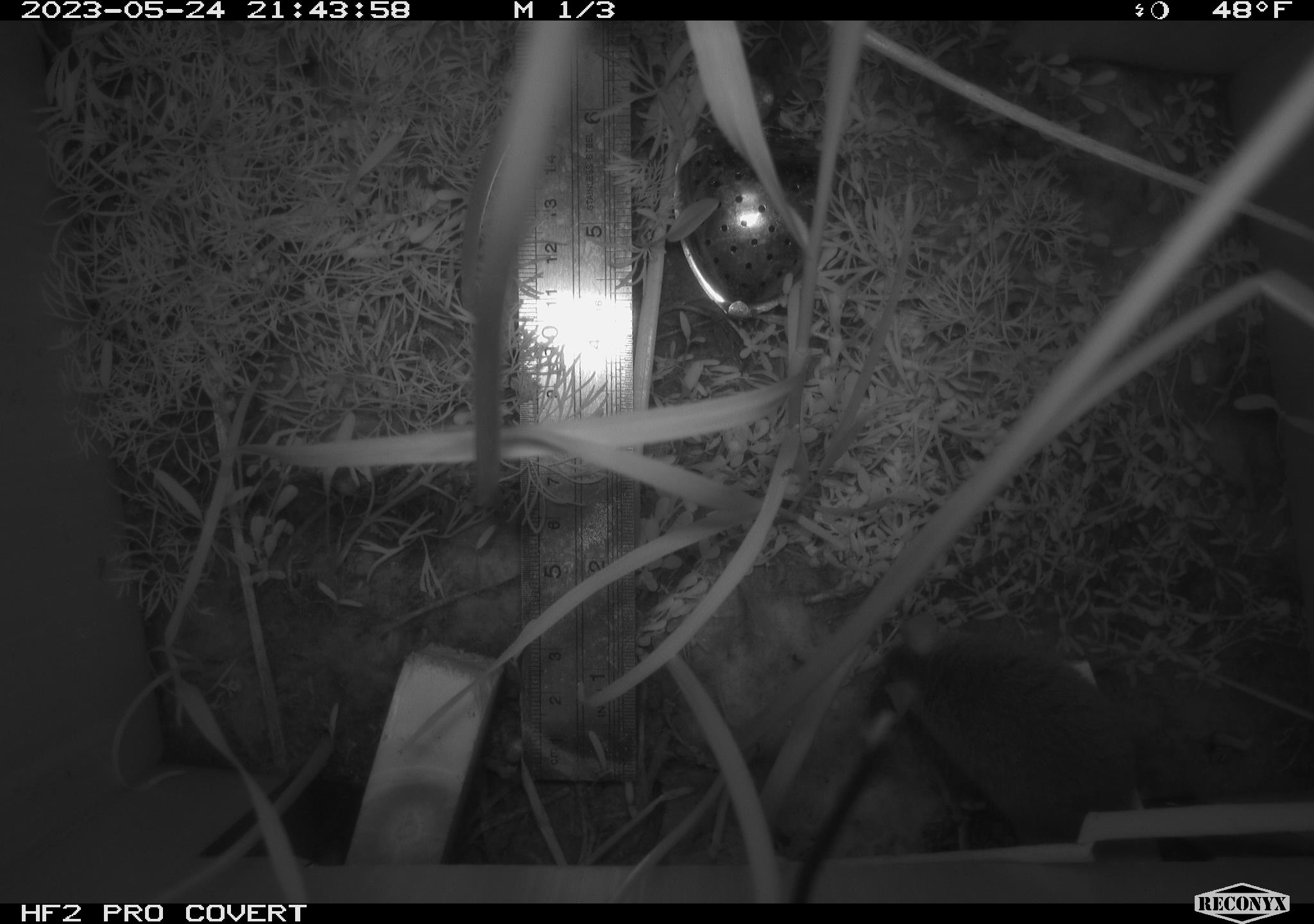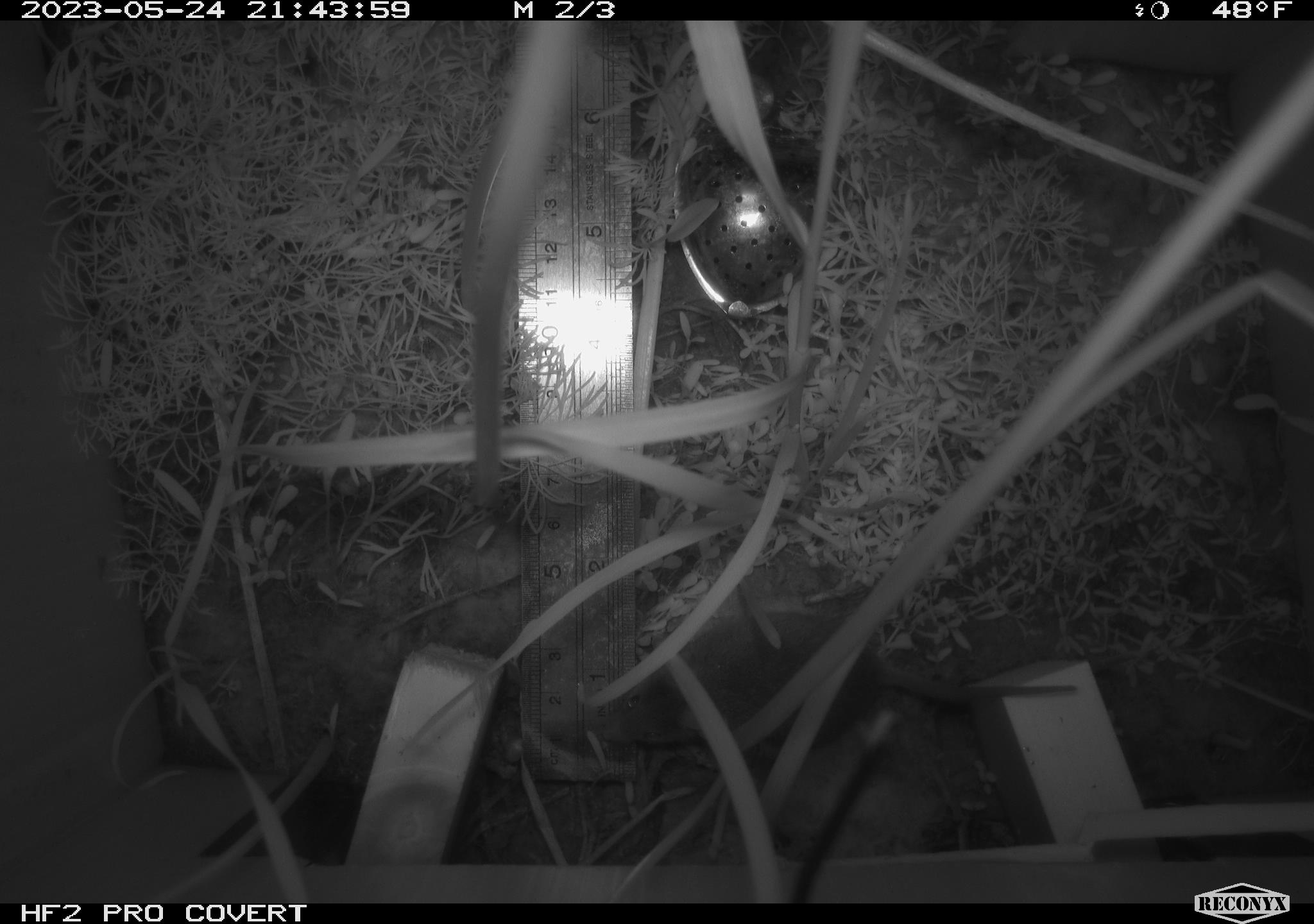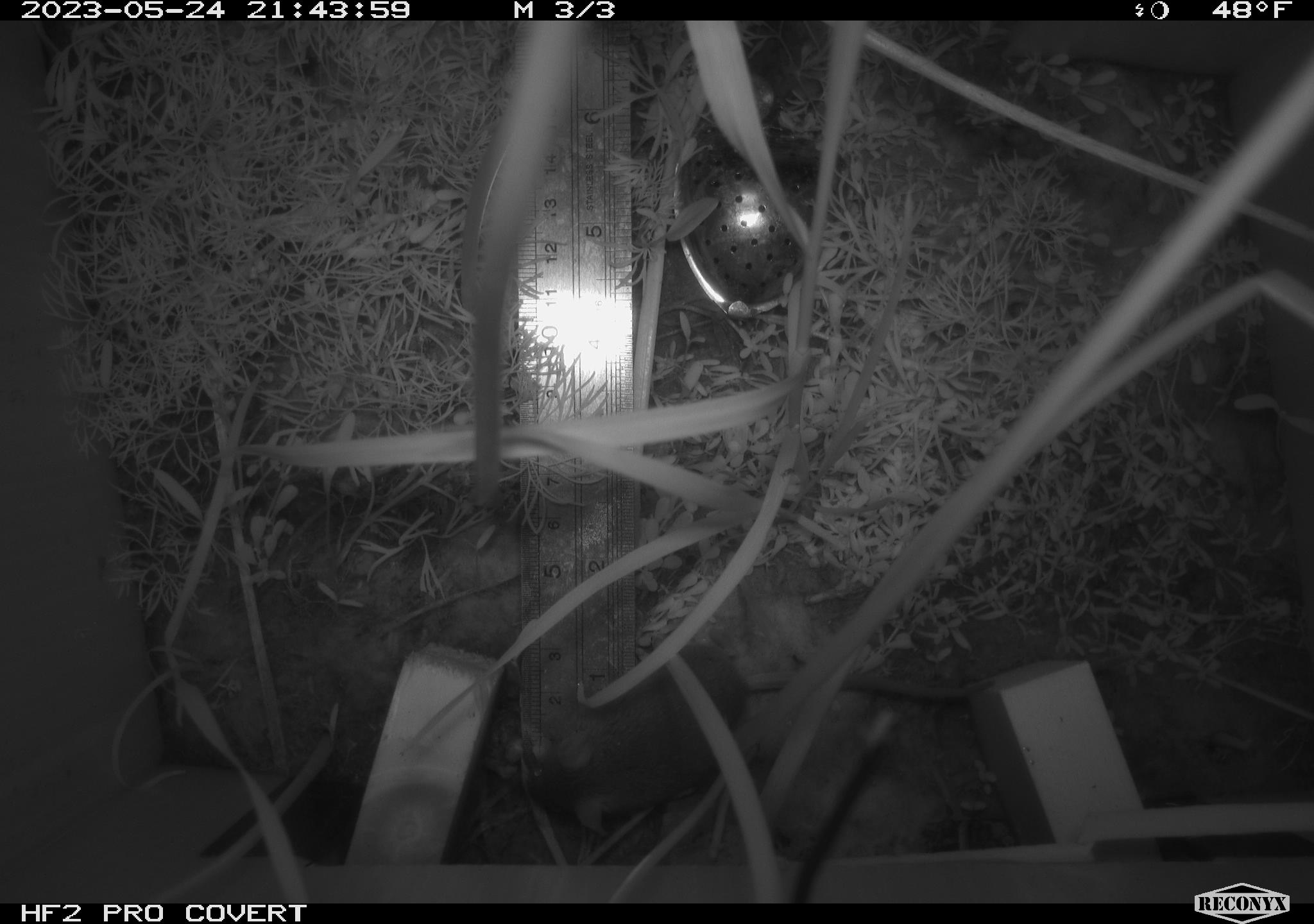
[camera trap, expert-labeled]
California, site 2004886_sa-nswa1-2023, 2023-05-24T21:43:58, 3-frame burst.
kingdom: Animalia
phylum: Chordata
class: Mammalia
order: Rodentia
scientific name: Rodentia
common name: mouse species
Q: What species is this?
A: Mouse species (Rodentia).